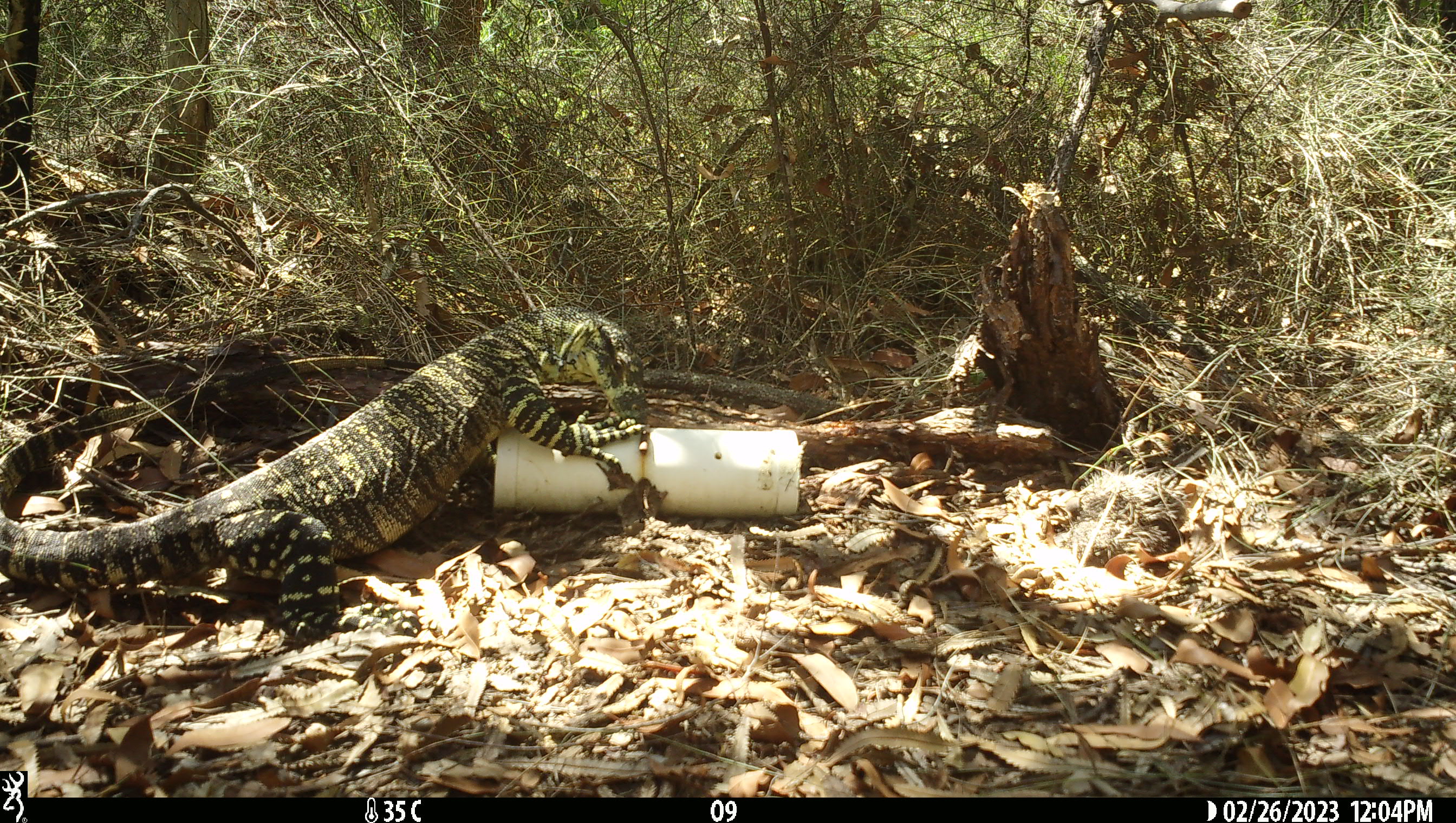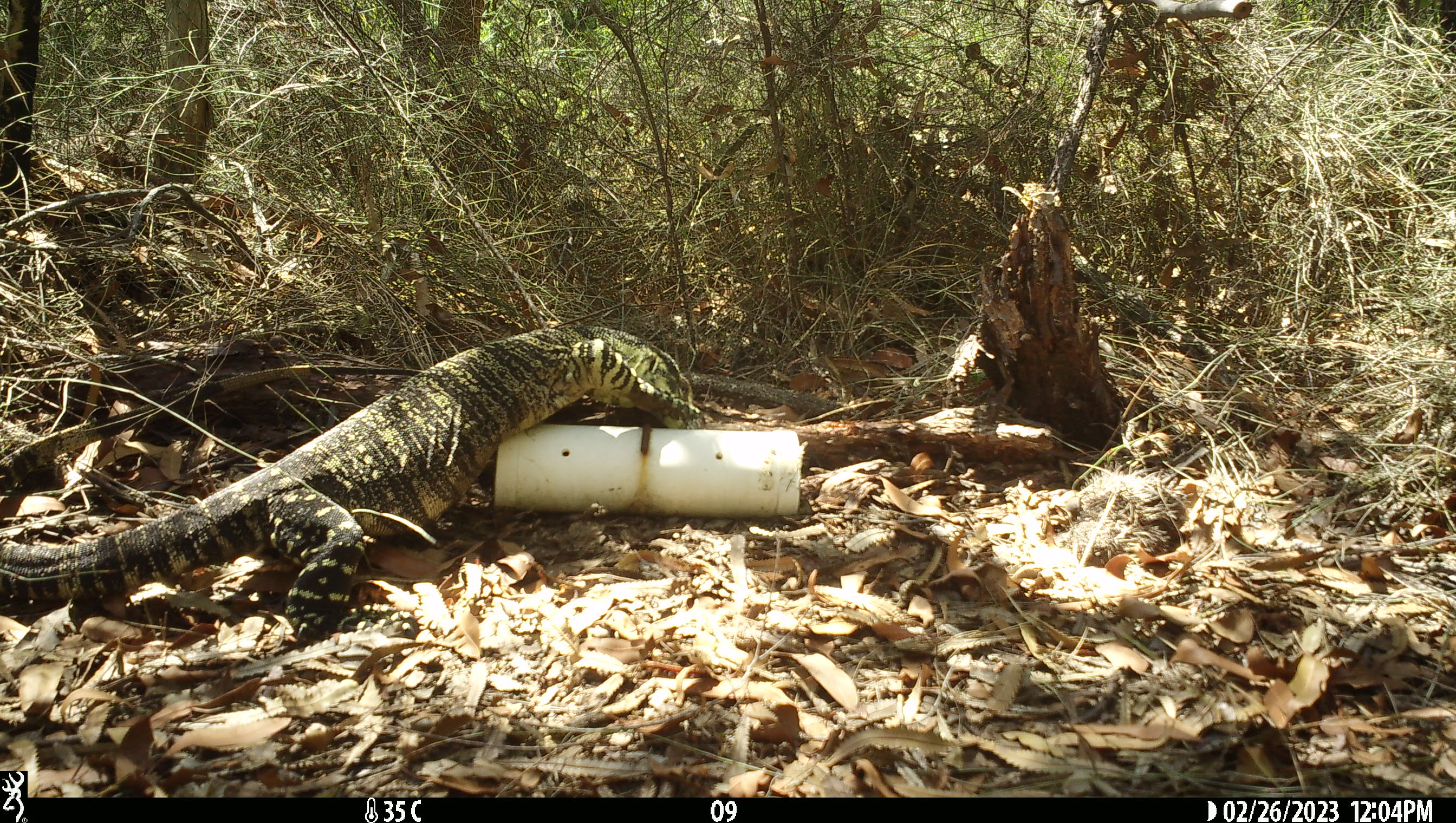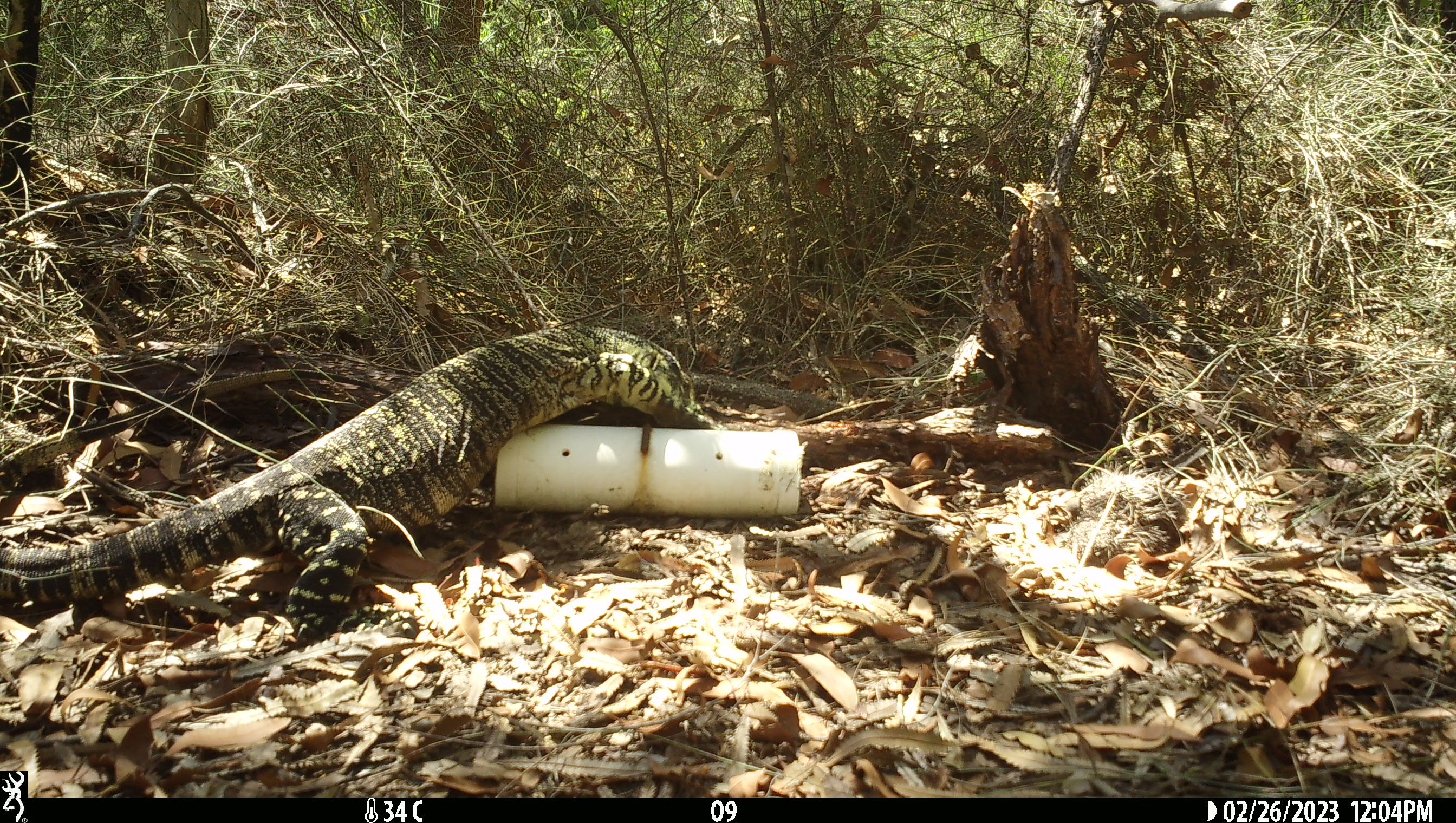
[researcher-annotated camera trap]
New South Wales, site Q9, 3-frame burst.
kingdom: Animalia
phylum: Chordata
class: Reptilia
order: Squamata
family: Varanidae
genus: Varanus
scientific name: Varanus varius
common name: lace monitor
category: goanna